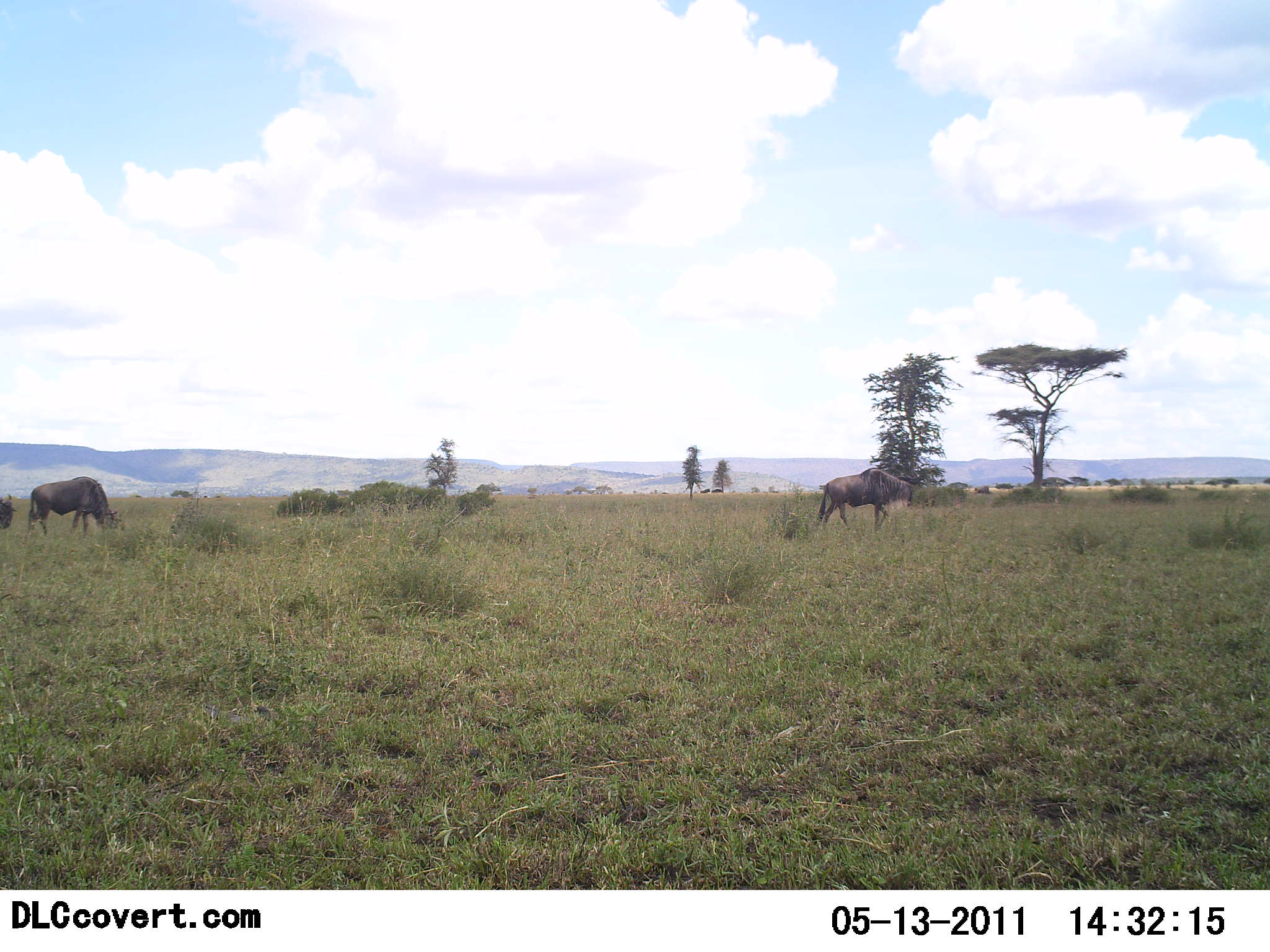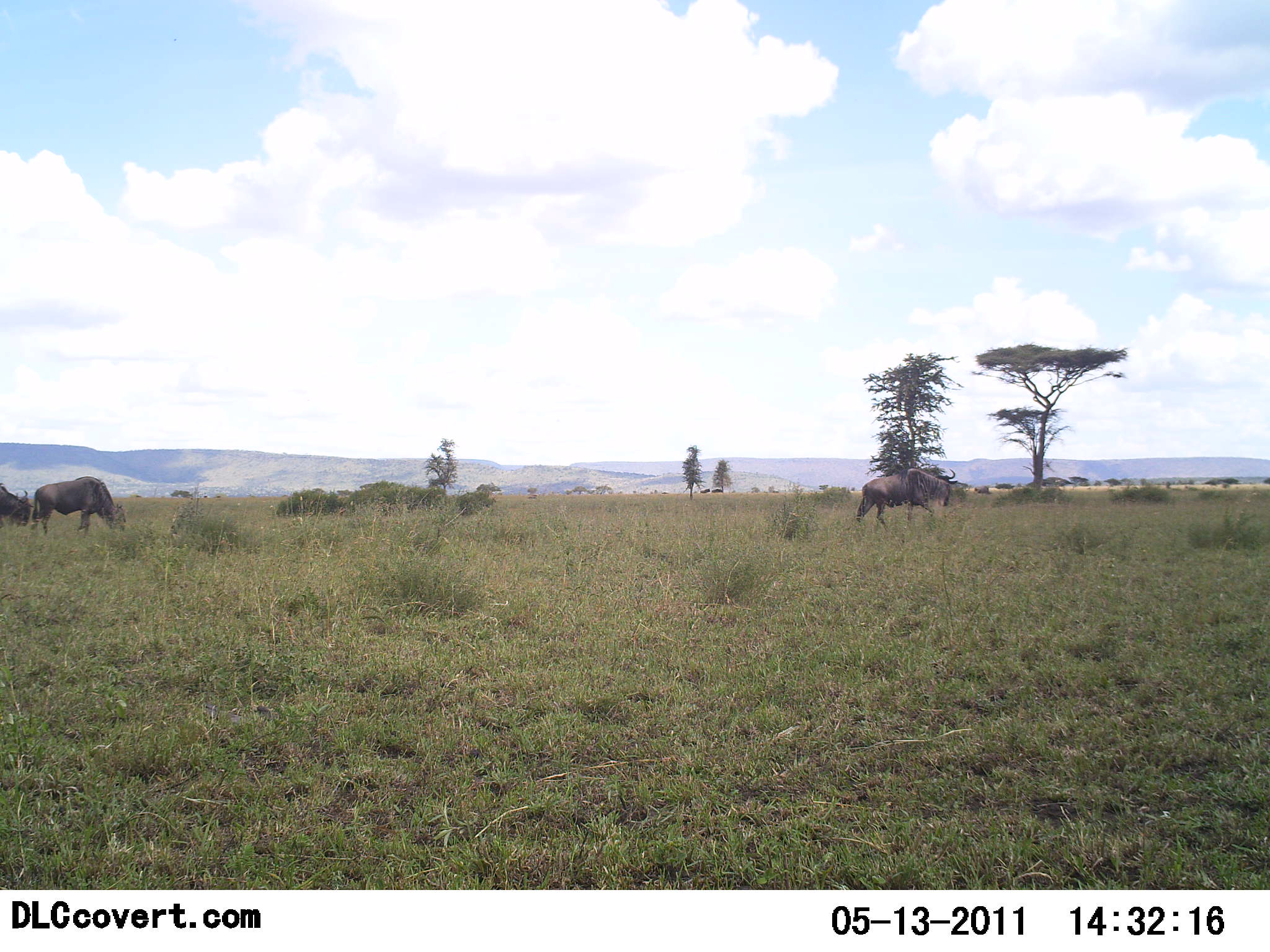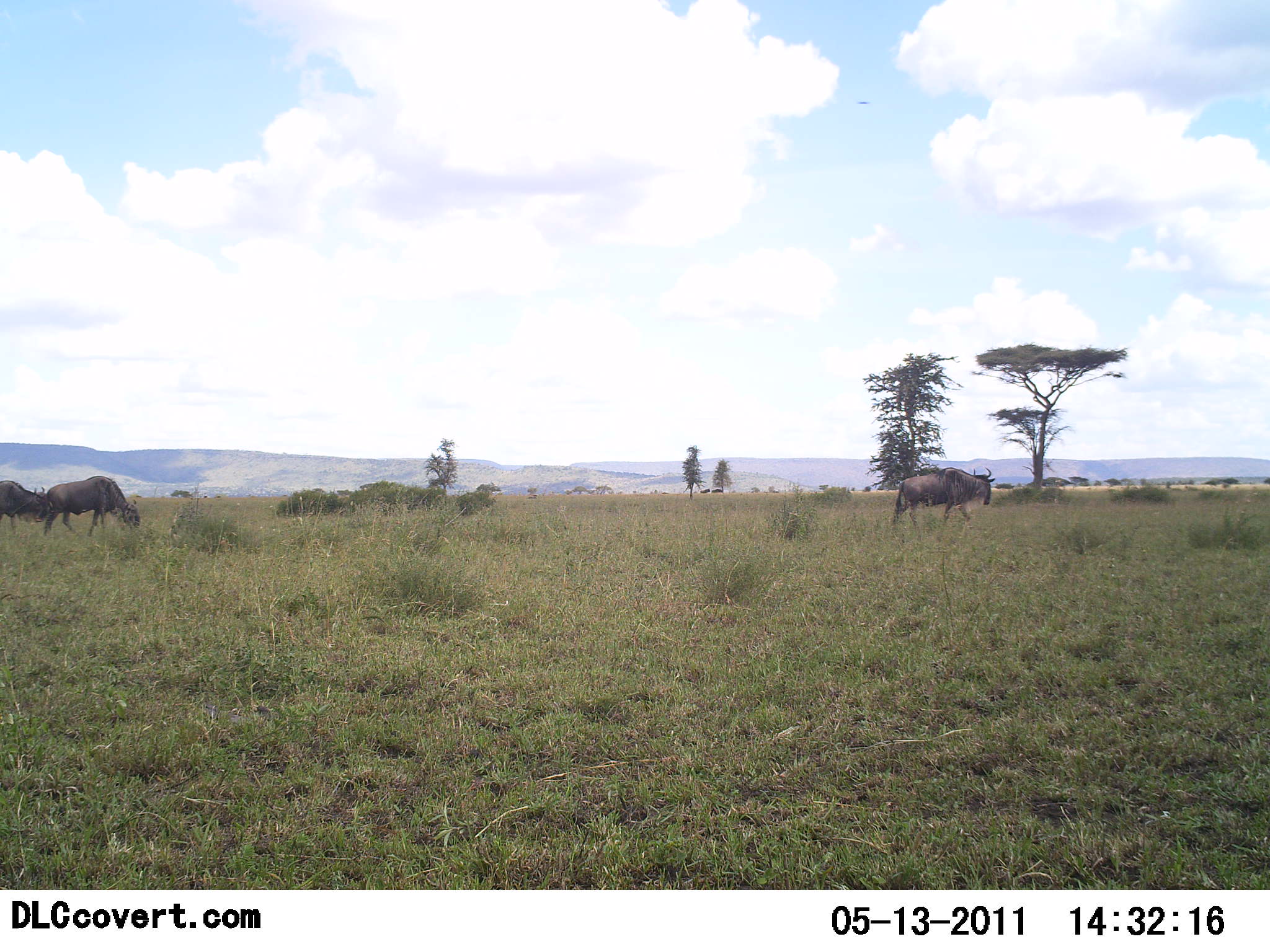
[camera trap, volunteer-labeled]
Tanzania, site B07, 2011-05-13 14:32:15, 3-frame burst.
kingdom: Animalia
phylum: Chordata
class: Mammalia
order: Artiodactyla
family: Bovidae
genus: Connochaetes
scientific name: Connochaetes taurinus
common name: blue wildebeest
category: wildebeest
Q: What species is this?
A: Wildebeest (blue wildebeest) (Connochaetes taurinus).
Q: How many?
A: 3.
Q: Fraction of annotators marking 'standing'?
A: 13%.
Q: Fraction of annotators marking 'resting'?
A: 0%.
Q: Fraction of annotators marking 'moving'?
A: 60%.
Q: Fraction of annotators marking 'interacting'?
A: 0%.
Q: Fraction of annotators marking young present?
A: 0%.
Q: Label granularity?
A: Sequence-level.